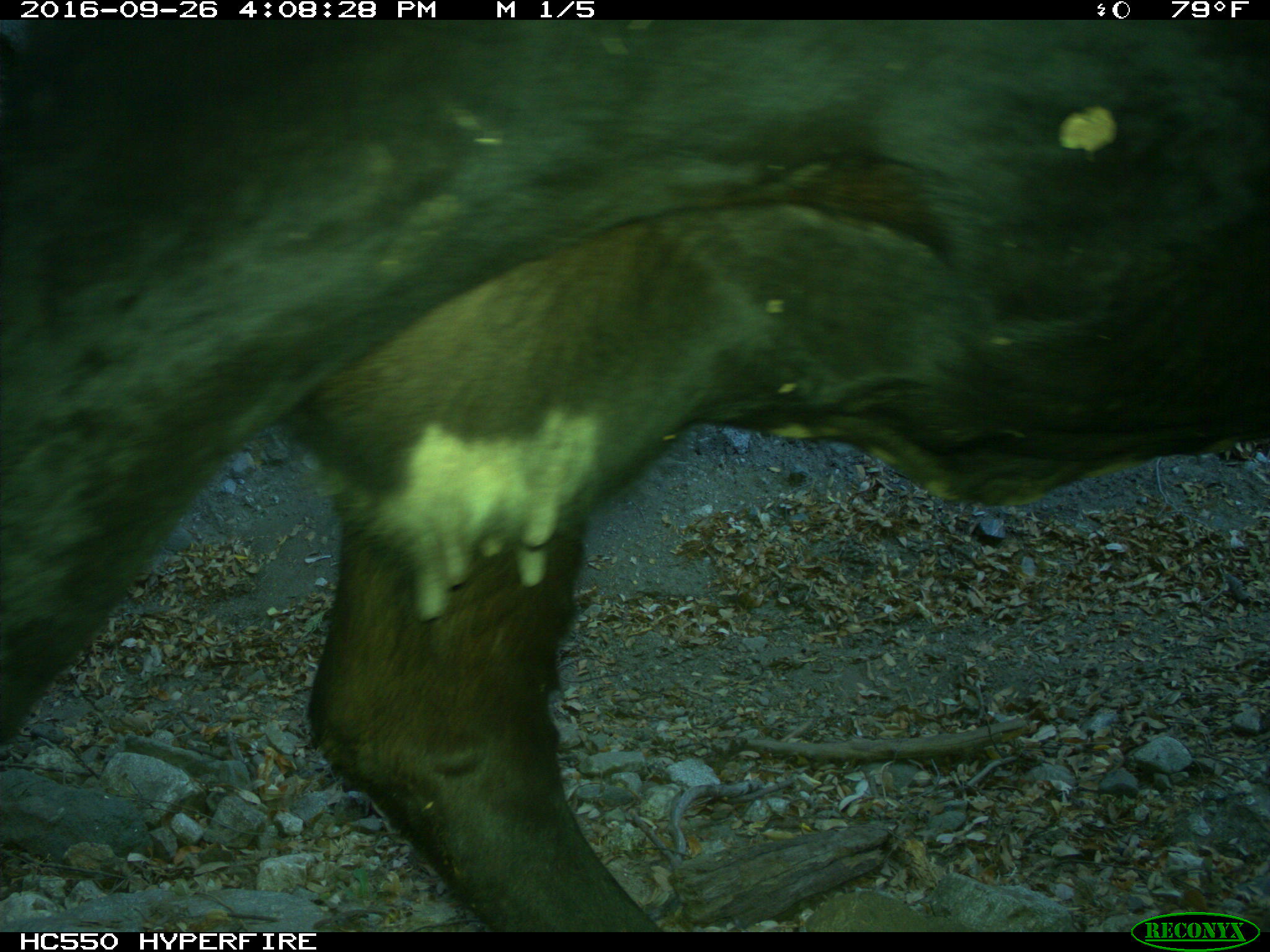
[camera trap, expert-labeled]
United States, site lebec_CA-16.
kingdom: Animalia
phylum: Chordata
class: Mammalia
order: Artiodactyla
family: Bovidae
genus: Bos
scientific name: Bos taurus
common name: domestic cow